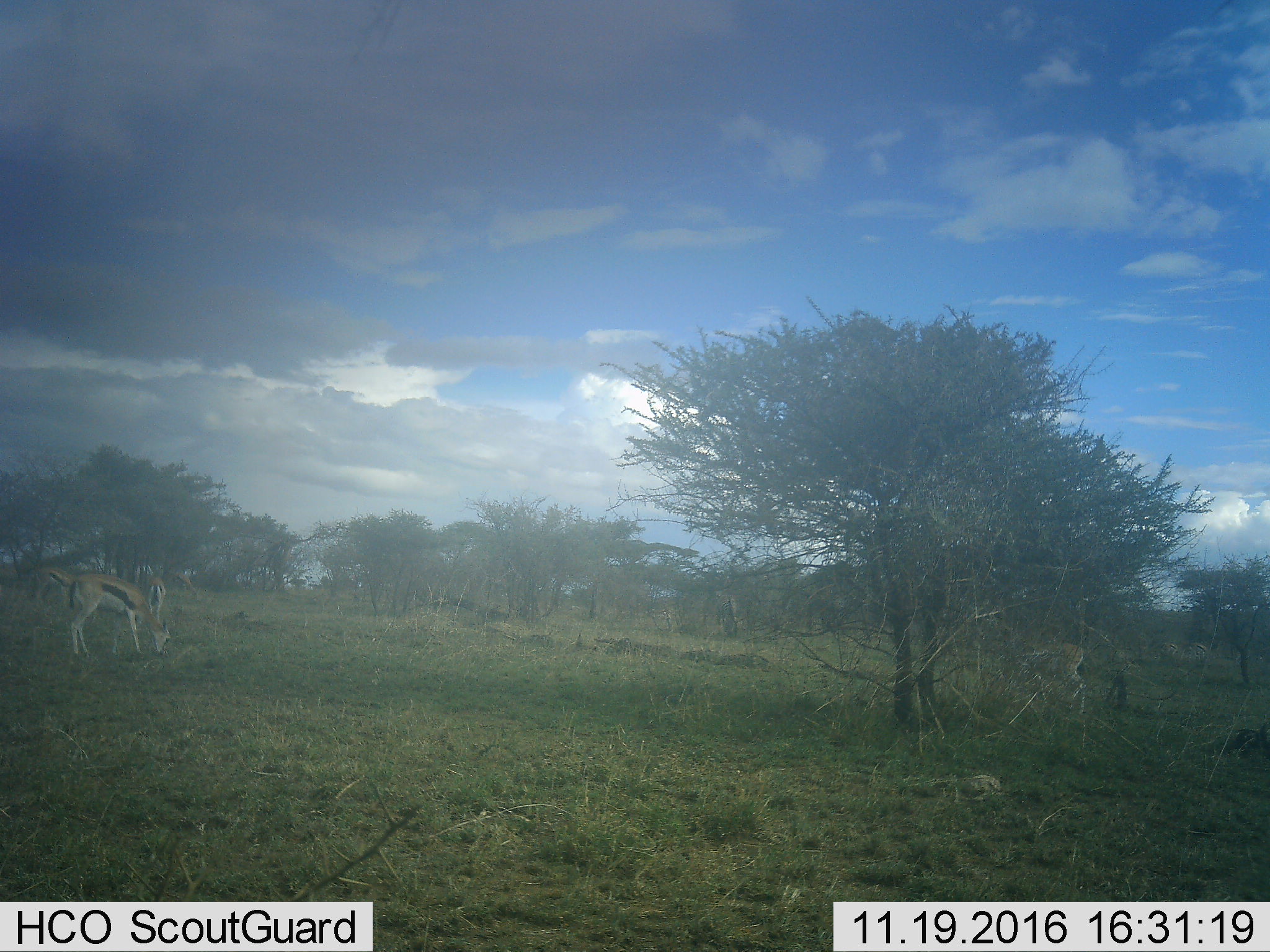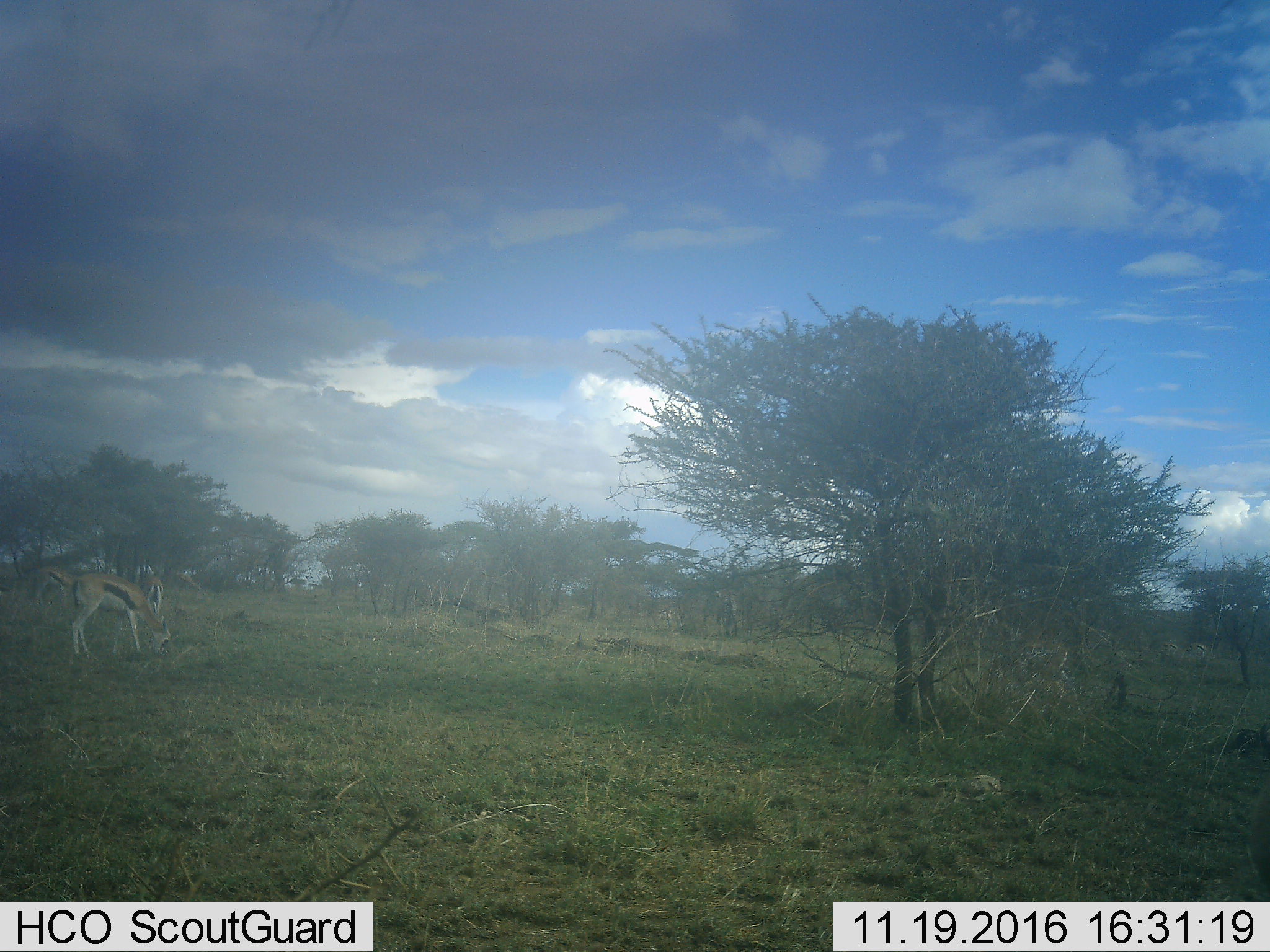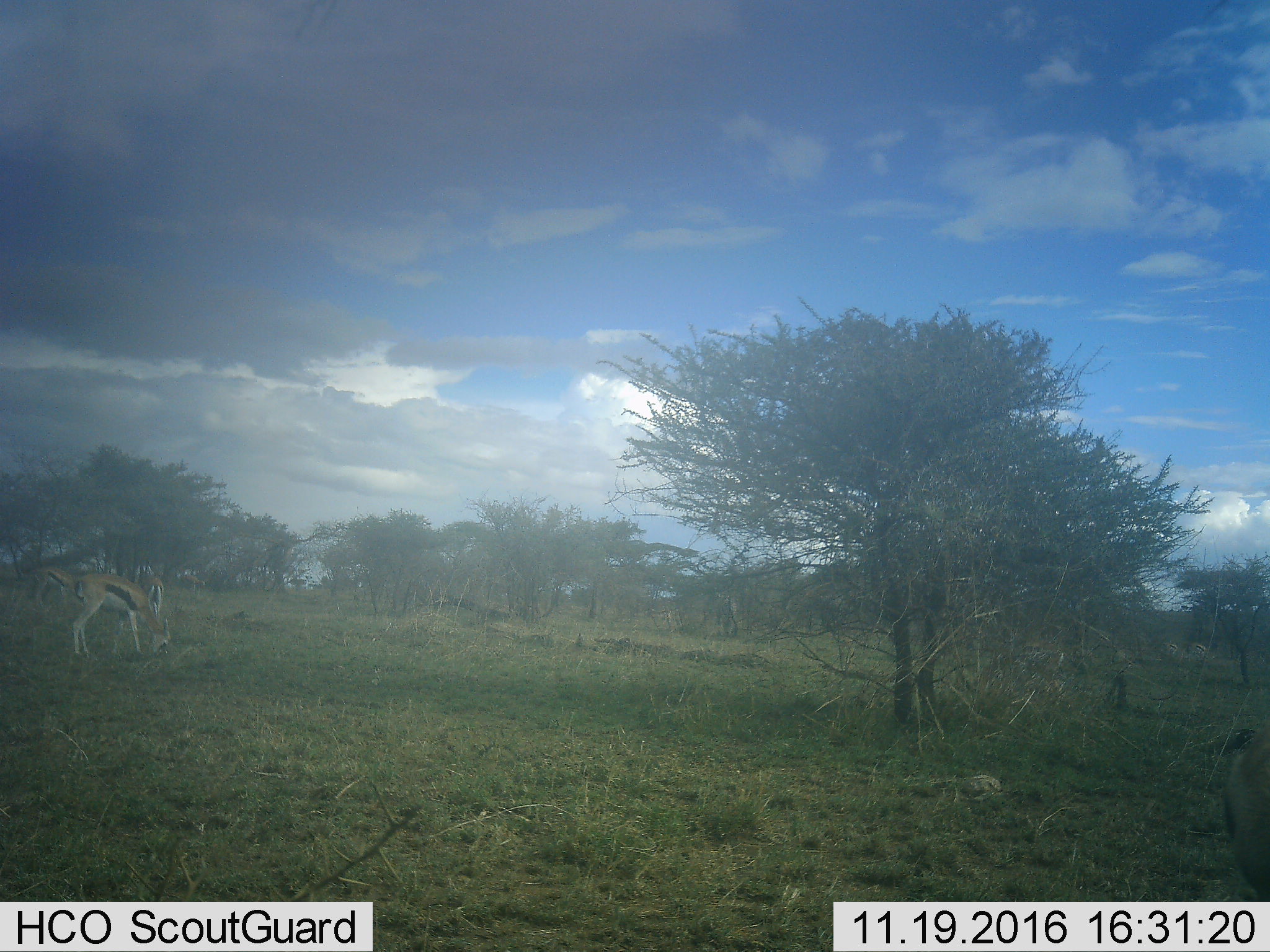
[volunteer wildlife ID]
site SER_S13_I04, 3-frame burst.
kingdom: Animalia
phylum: Chordata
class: Mammalia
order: Artiodactyla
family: Bovidae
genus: Eudorcas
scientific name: Eudorcas thomsonii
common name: thomson's gazelle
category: gazellethomsons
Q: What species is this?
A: Gazellethomsons (thomson's gazelle) (Eudorcas thomsonii).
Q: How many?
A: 4.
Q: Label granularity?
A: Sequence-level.